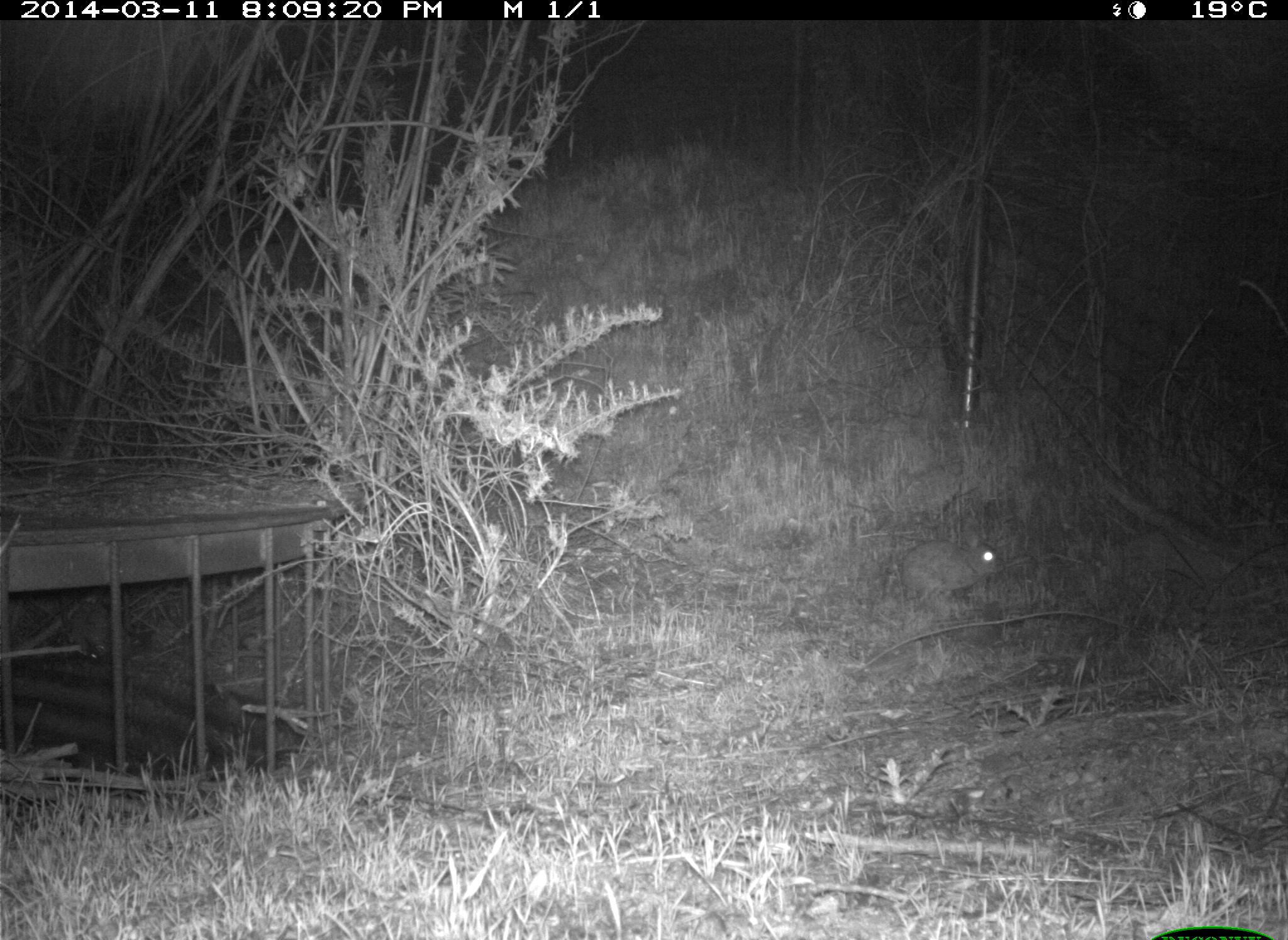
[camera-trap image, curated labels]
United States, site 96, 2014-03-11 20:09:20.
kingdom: Animalia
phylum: Chordata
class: Mammalia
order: Lagomorpha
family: Leporidae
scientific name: Leporidae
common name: rabbits and hares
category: rabbit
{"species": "rabbit (rabbits and hares) (Leporidae)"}